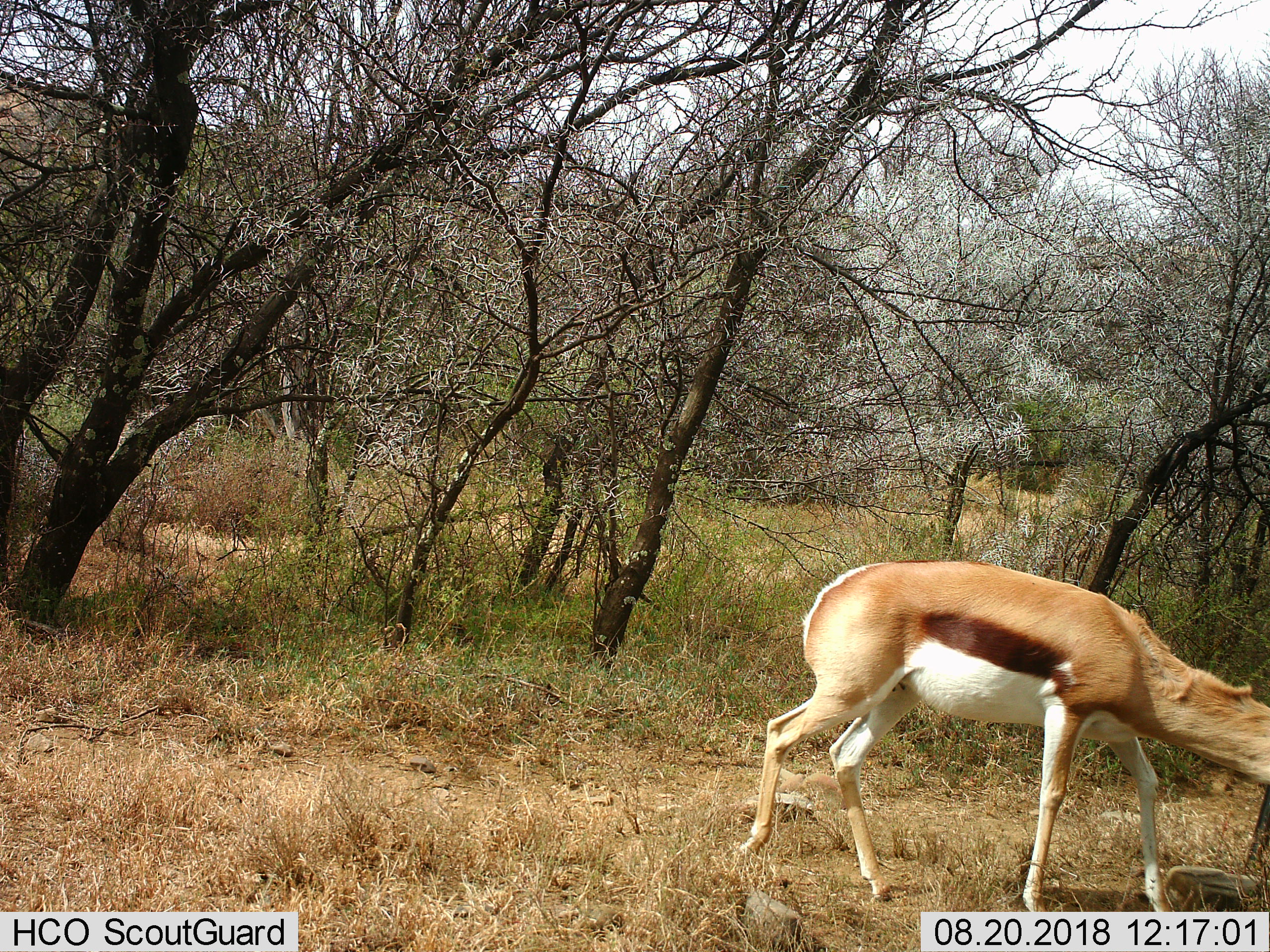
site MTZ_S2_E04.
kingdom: Animalia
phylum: Chordata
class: Mammalia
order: Artiodactyla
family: Bovidae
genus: Antidorcas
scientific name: Antidorcas marsupialis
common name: springbok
Springbok (Antidorcas marsupialis), count 1. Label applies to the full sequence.